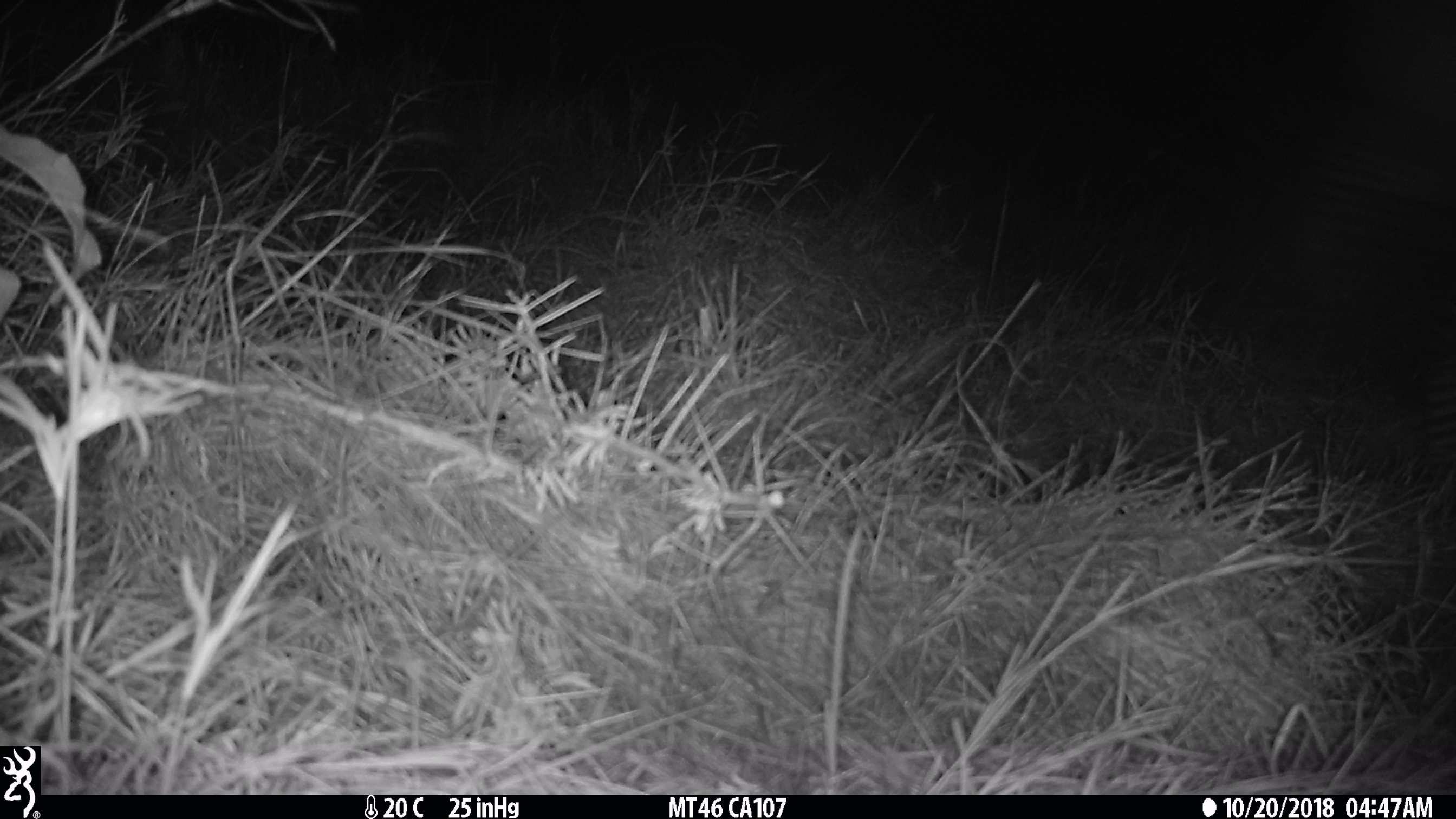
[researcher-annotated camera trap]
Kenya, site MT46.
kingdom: Animalia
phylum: Chordata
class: Mammalia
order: Perissodactyla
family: Equidae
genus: Equus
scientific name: Equus quagga burchellii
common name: burchell's zebra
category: zebra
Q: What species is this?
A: Zebra (burchell's zebra) (Equus quagga burchellii).